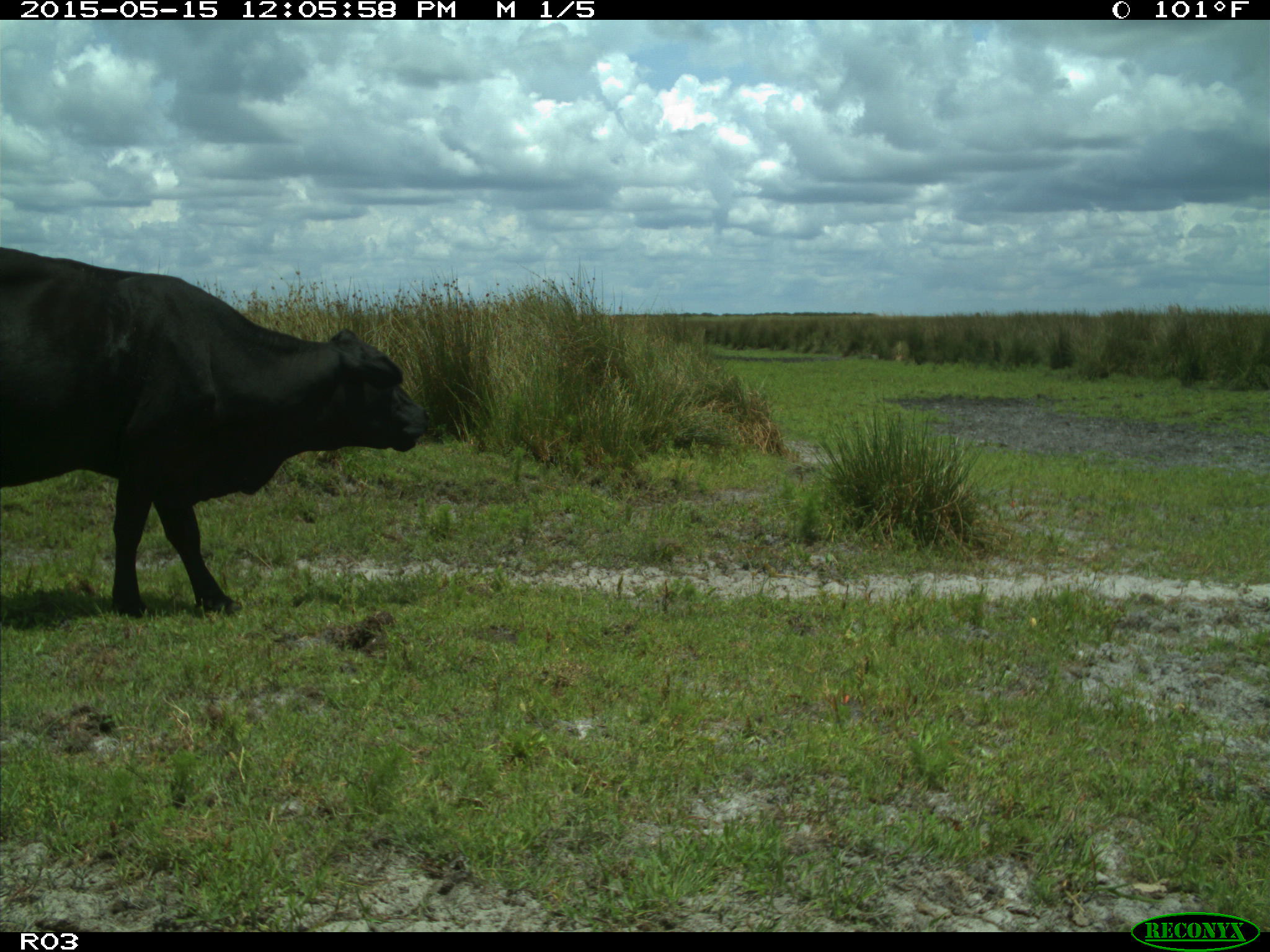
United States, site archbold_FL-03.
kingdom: Animalia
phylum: Chordata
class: Mammalia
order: Artiodactyla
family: Bovidae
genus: Bos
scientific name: Bos taurus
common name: domestic cow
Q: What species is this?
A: Bos taurus (domestic cow).